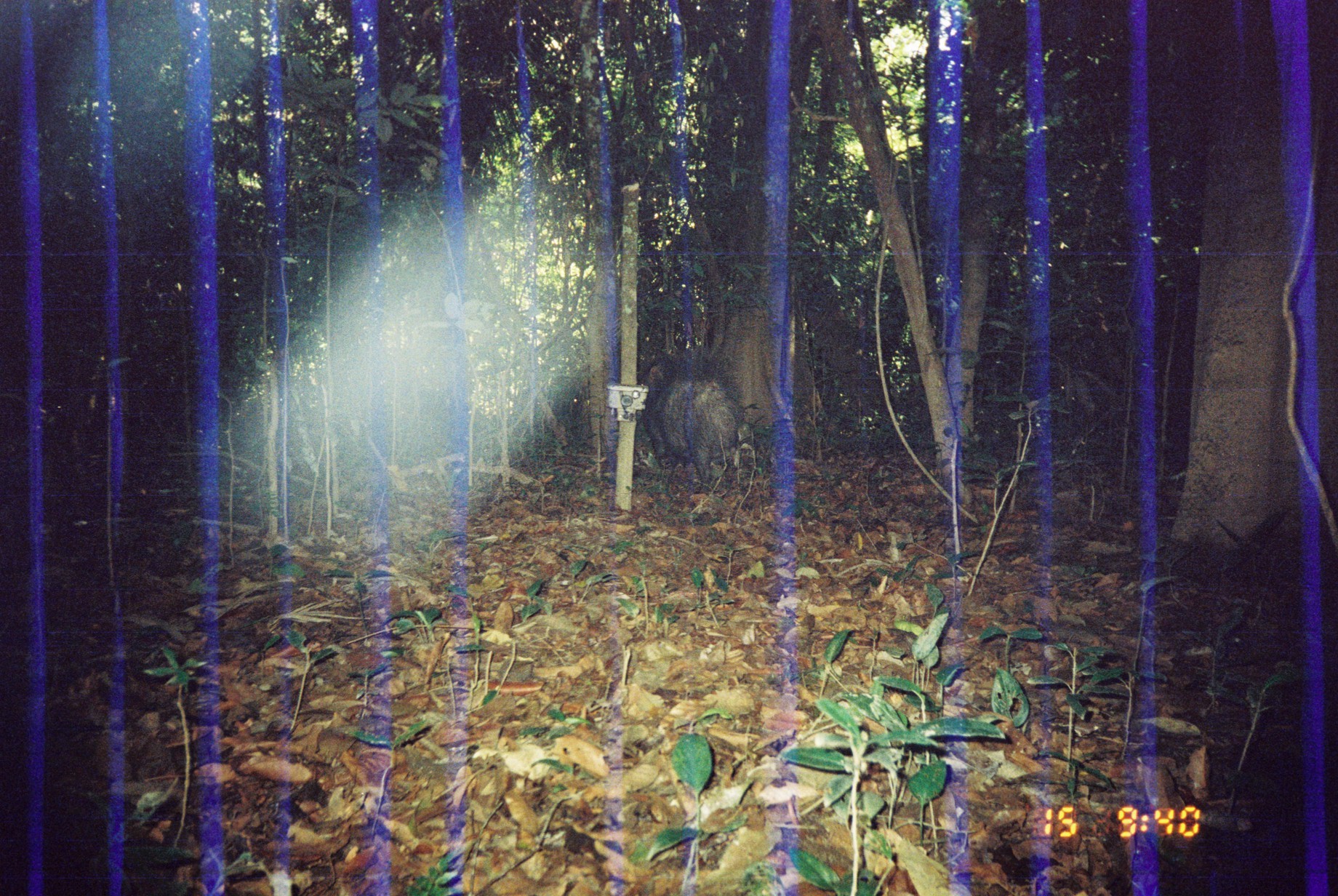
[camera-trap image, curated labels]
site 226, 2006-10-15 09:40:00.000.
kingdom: Animalia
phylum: Chordata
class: Mammalia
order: Artiodactyla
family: Tayassuidae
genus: Tayassu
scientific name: Tayassu pecari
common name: white-lipped peccary